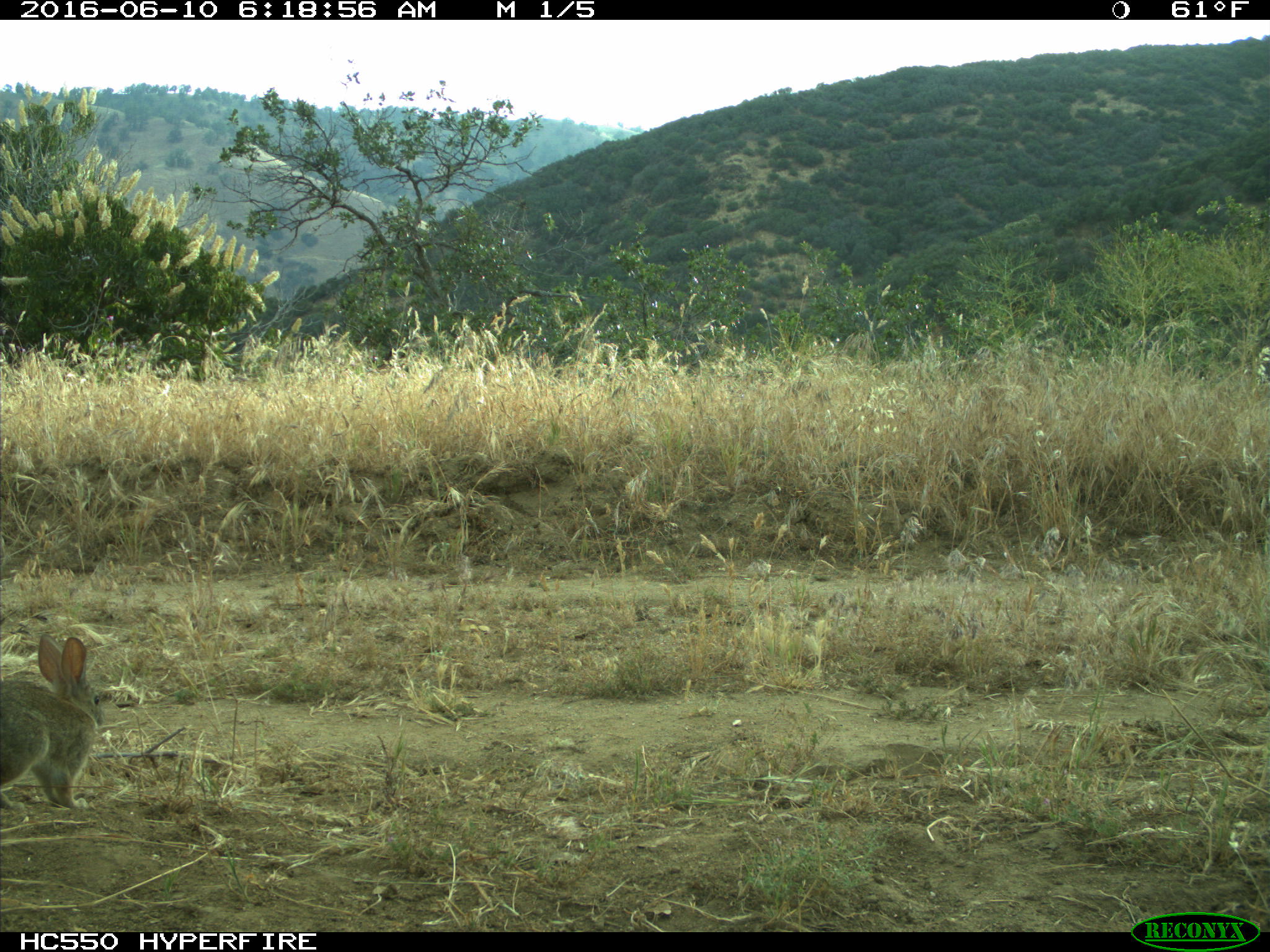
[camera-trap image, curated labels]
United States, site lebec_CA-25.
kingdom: Animalia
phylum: Chordata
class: Mammalia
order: Lagomorpha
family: Leporidae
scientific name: Leporidae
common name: rabbits and hares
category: unidentified rabbit